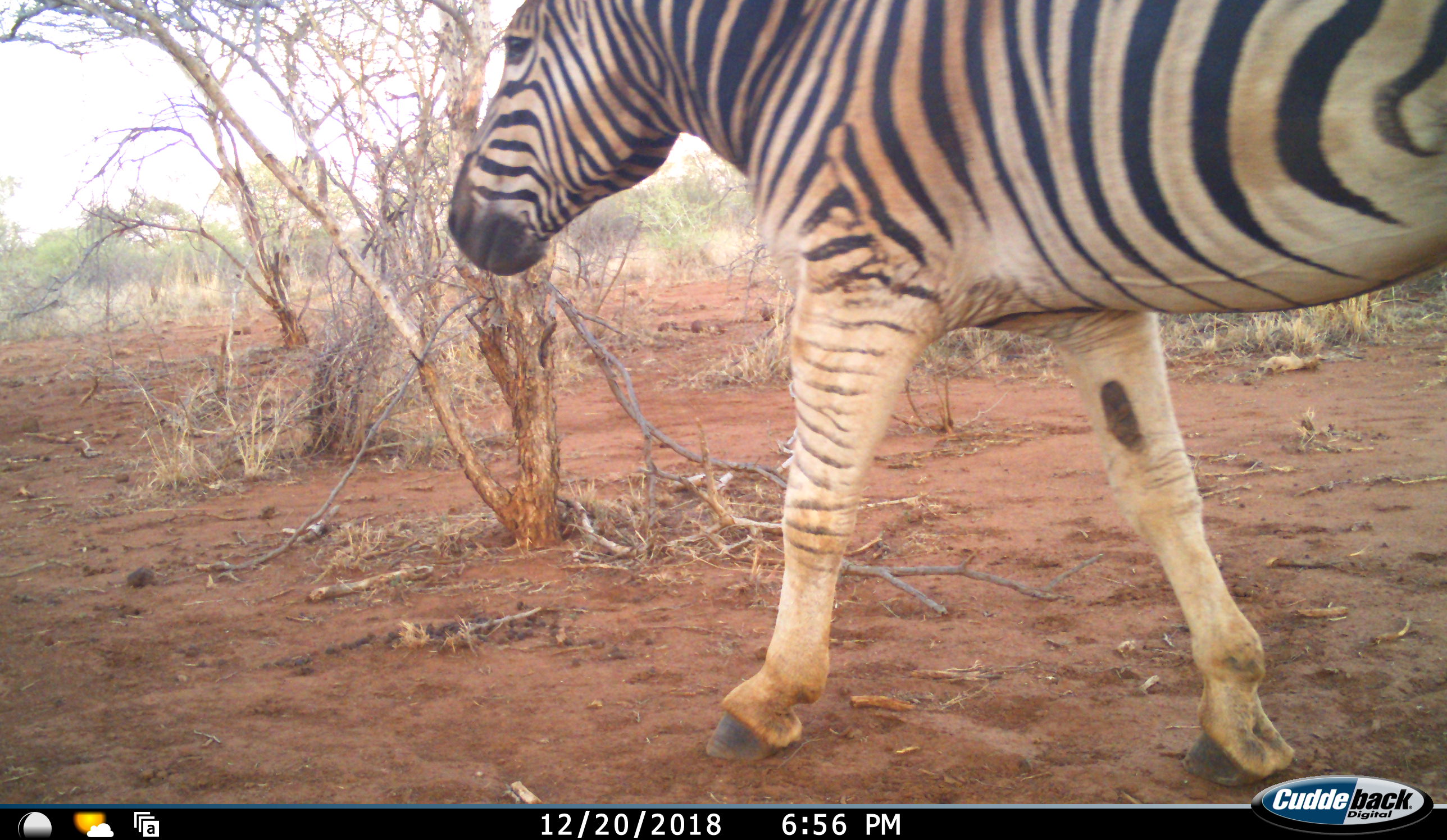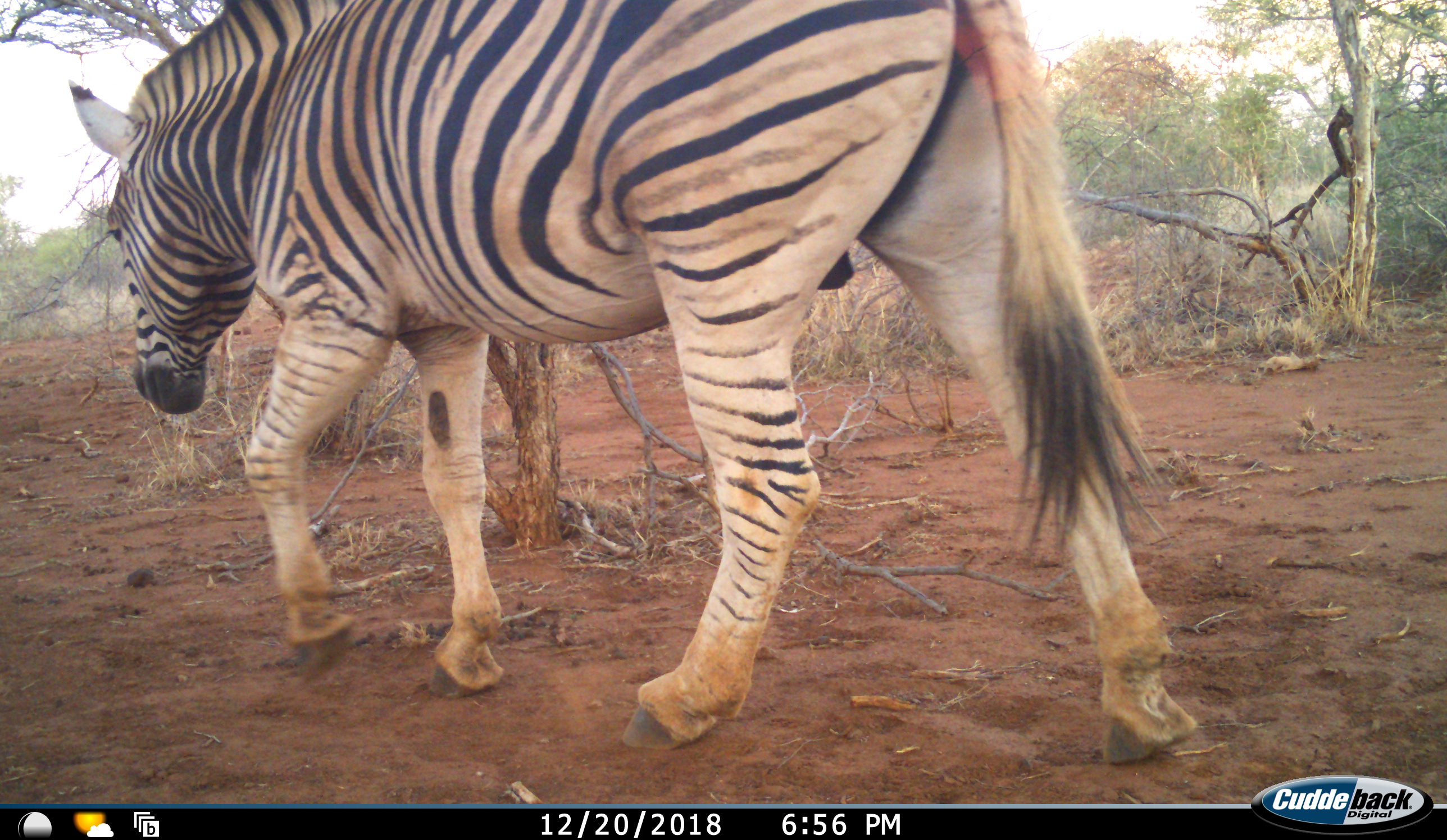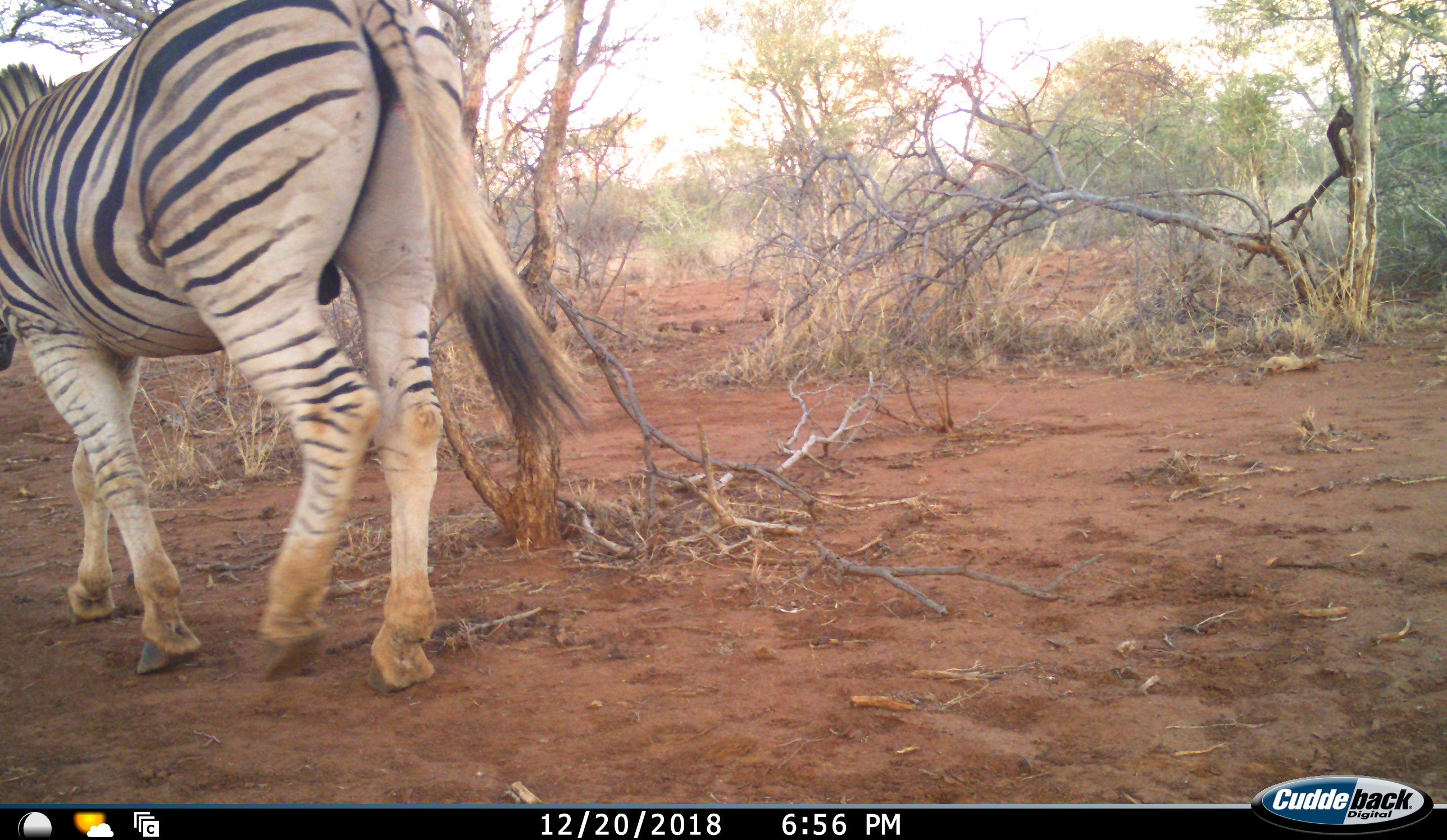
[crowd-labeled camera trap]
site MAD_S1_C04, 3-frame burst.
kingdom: Animalia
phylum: Chordata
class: Mammalia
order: Perissodactyla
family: Equidae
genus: Equus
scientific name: Equus quagga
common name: plains zebra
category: zebraplains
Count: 1.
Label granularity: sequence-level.